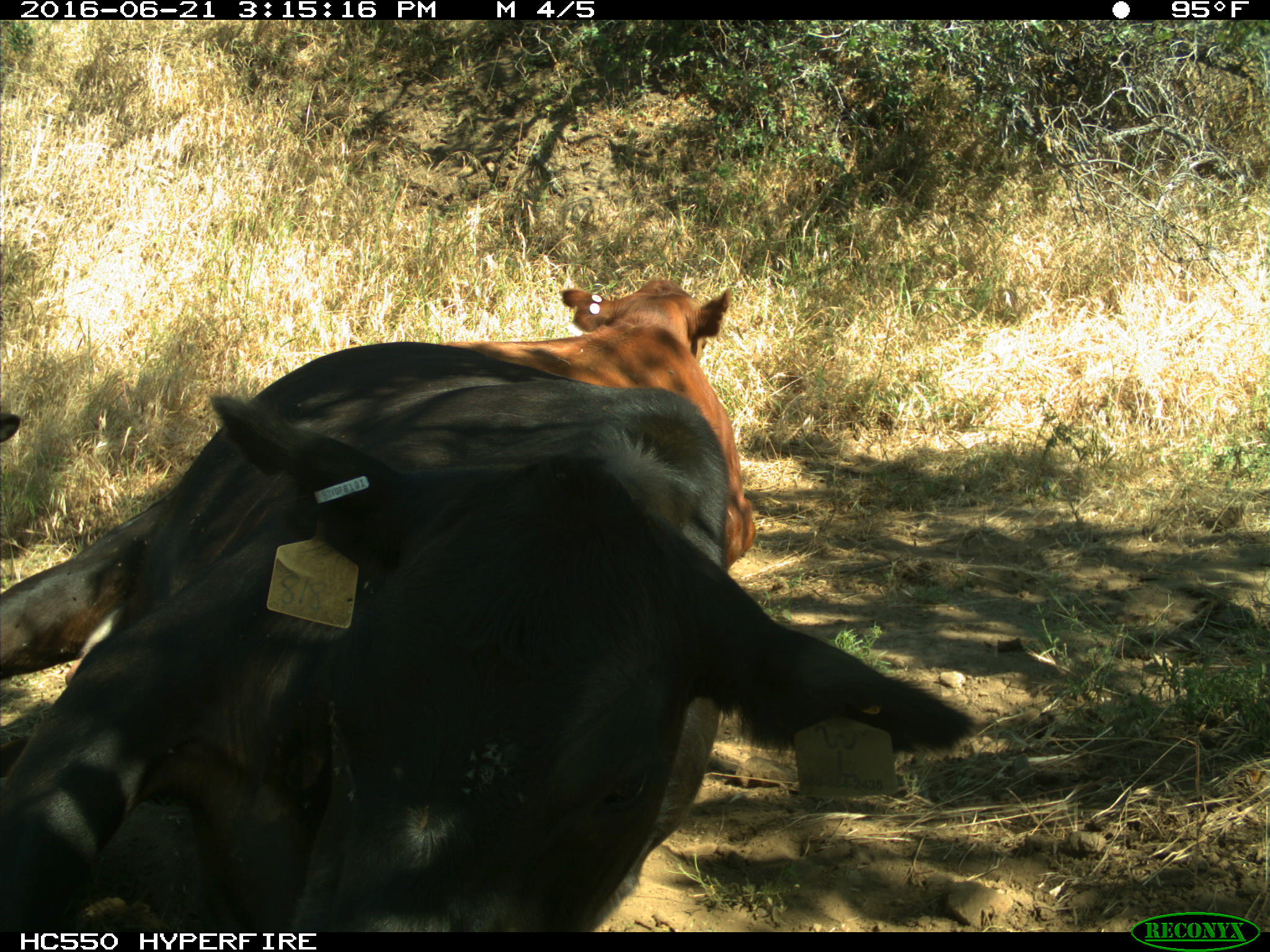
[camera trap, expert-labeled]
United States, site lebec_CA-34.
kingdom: Animalia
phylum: Chordata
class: Mammalia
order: Artiodactyla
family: Bovidae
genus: Bos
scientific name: Bos taurus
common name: domestic cow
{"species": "Bos taurus (domestic cow)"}